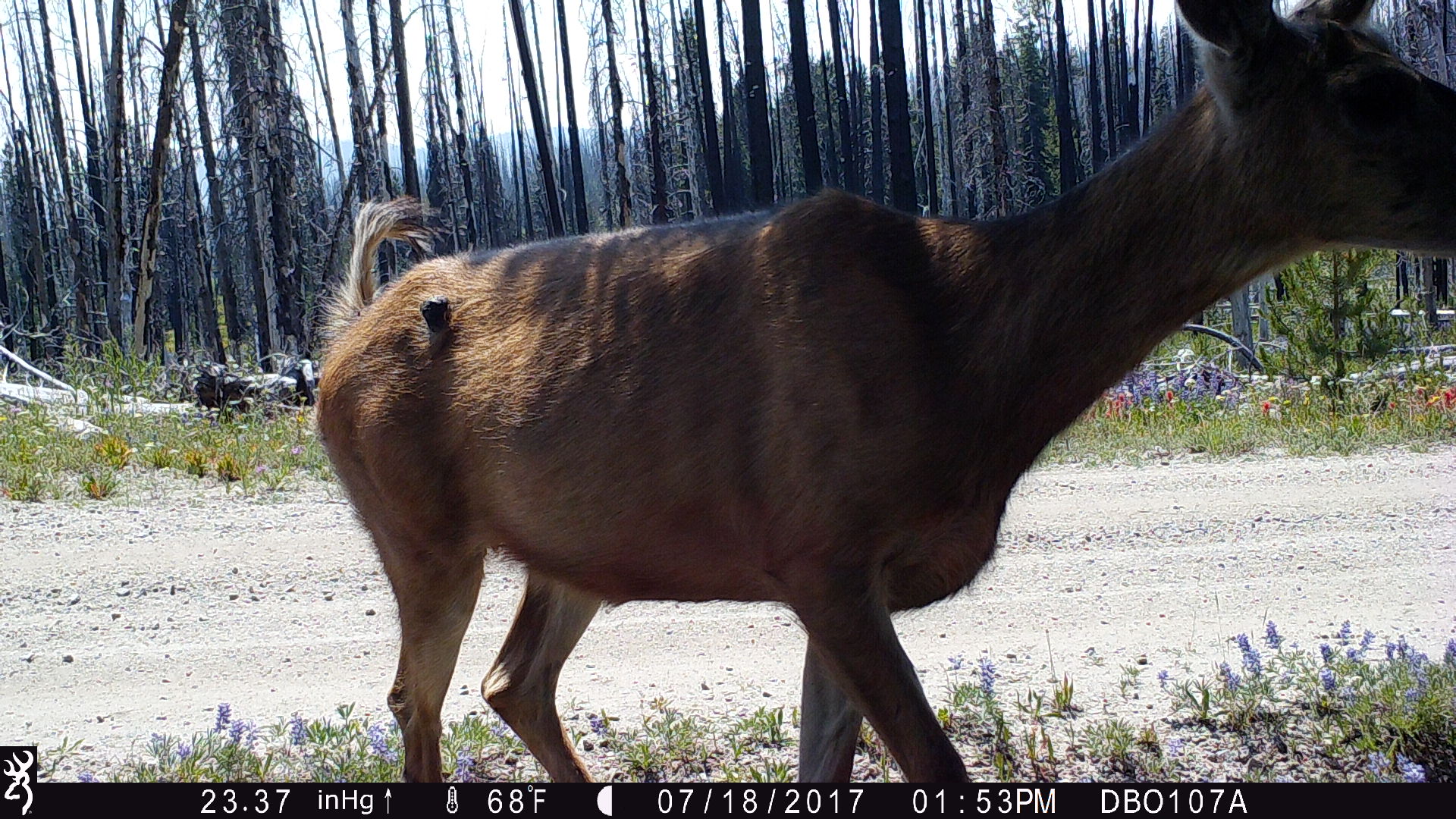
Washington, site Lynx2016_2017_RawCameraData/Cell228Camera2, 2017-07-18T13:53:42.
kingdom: Animalia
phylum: Chordata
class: Mammalia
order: Artiodactyla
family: Cervidae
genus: Odocoileus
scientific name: Odocoileus hemionus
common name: mule deer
Odocoileus hemionus (mule deer). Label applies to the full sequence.